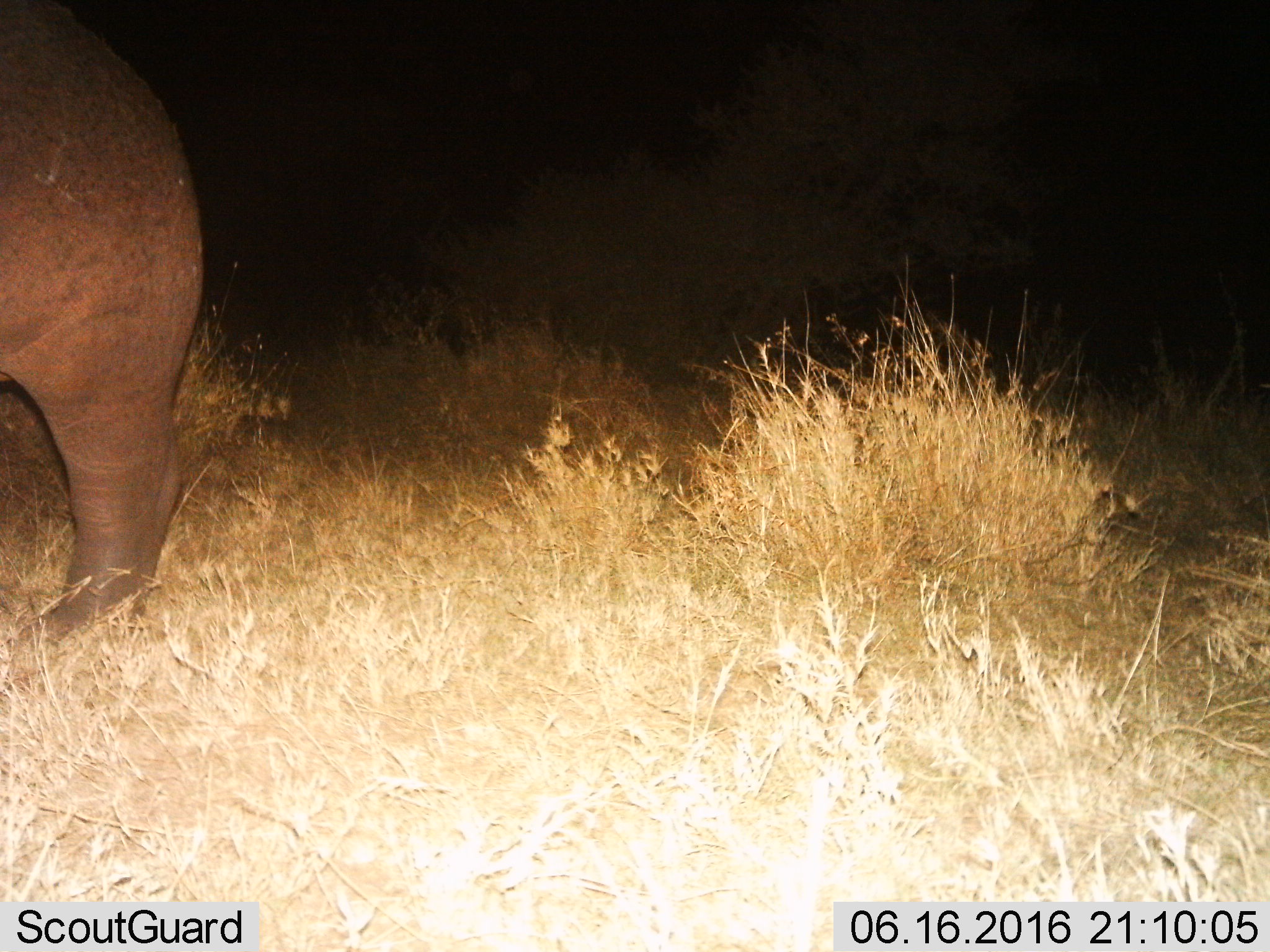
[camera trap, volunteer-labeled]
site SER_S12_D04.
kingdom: Animalia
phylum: Chordata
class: Mammalia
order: Artiodactyla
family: Hippopotamidae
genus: Hippopotamus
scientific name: Hippopotamus amphibius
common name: hippopotamus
Hippopotamus (Hippopotamus amphibius), count 1. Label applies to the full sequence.